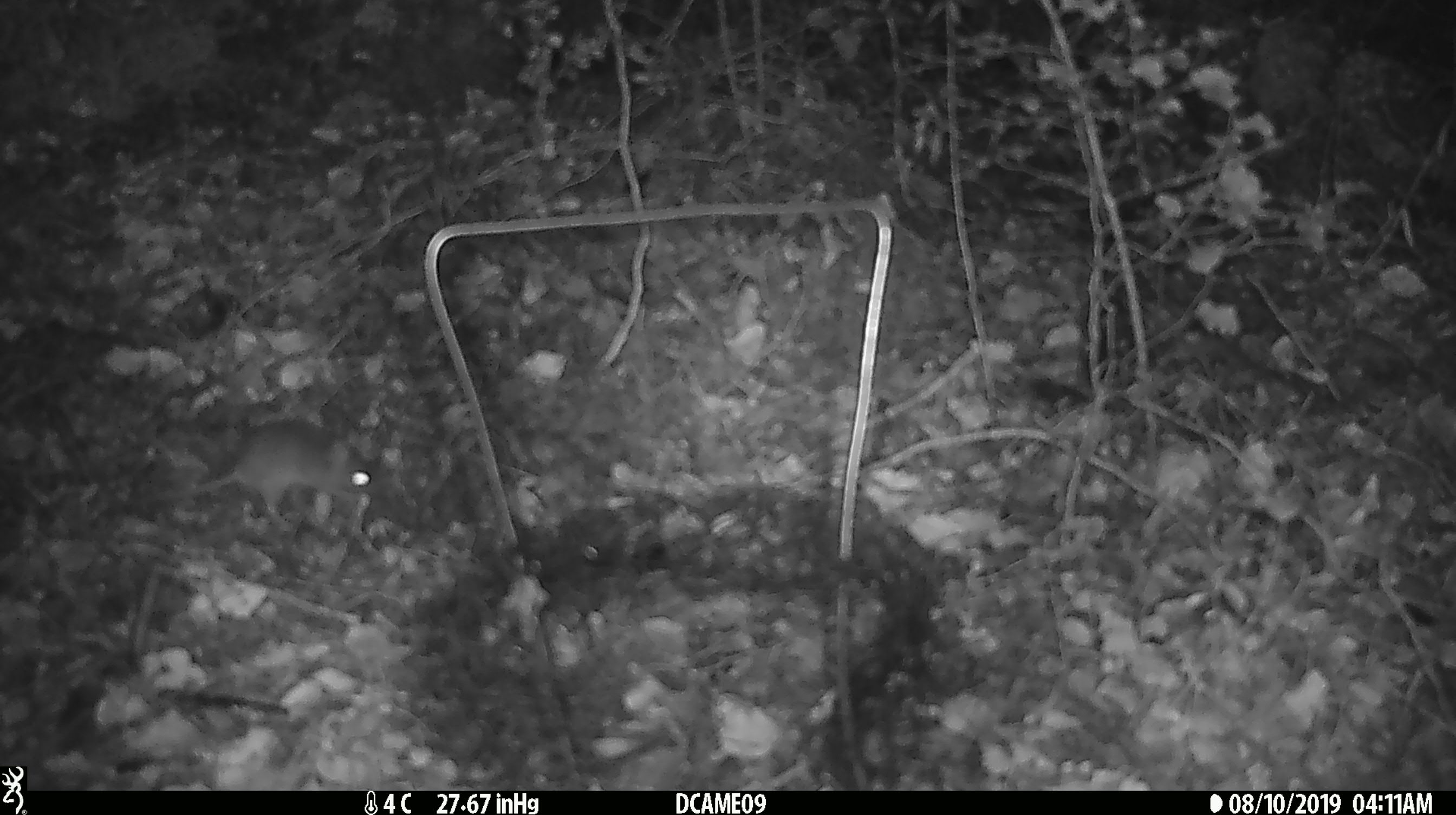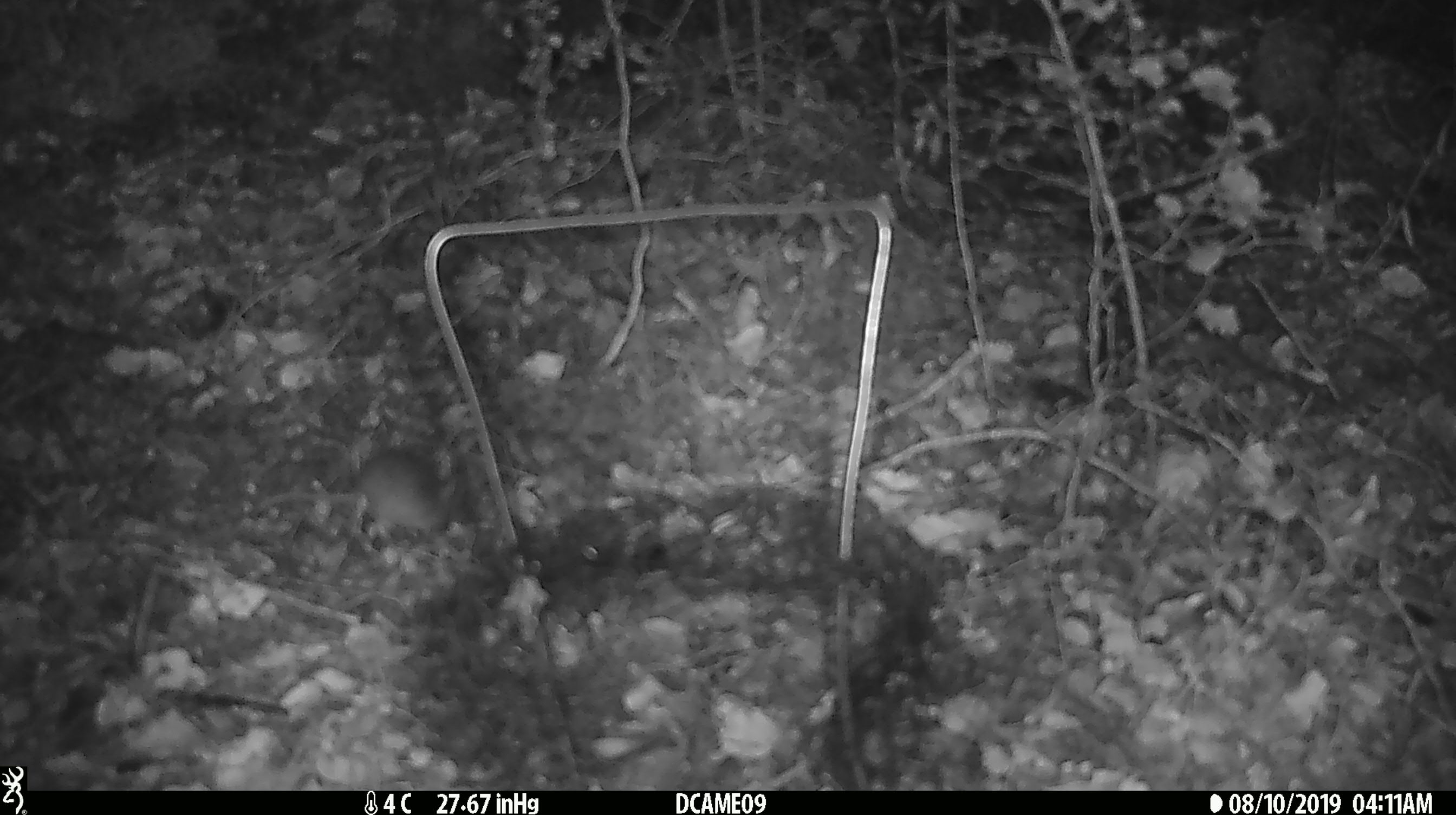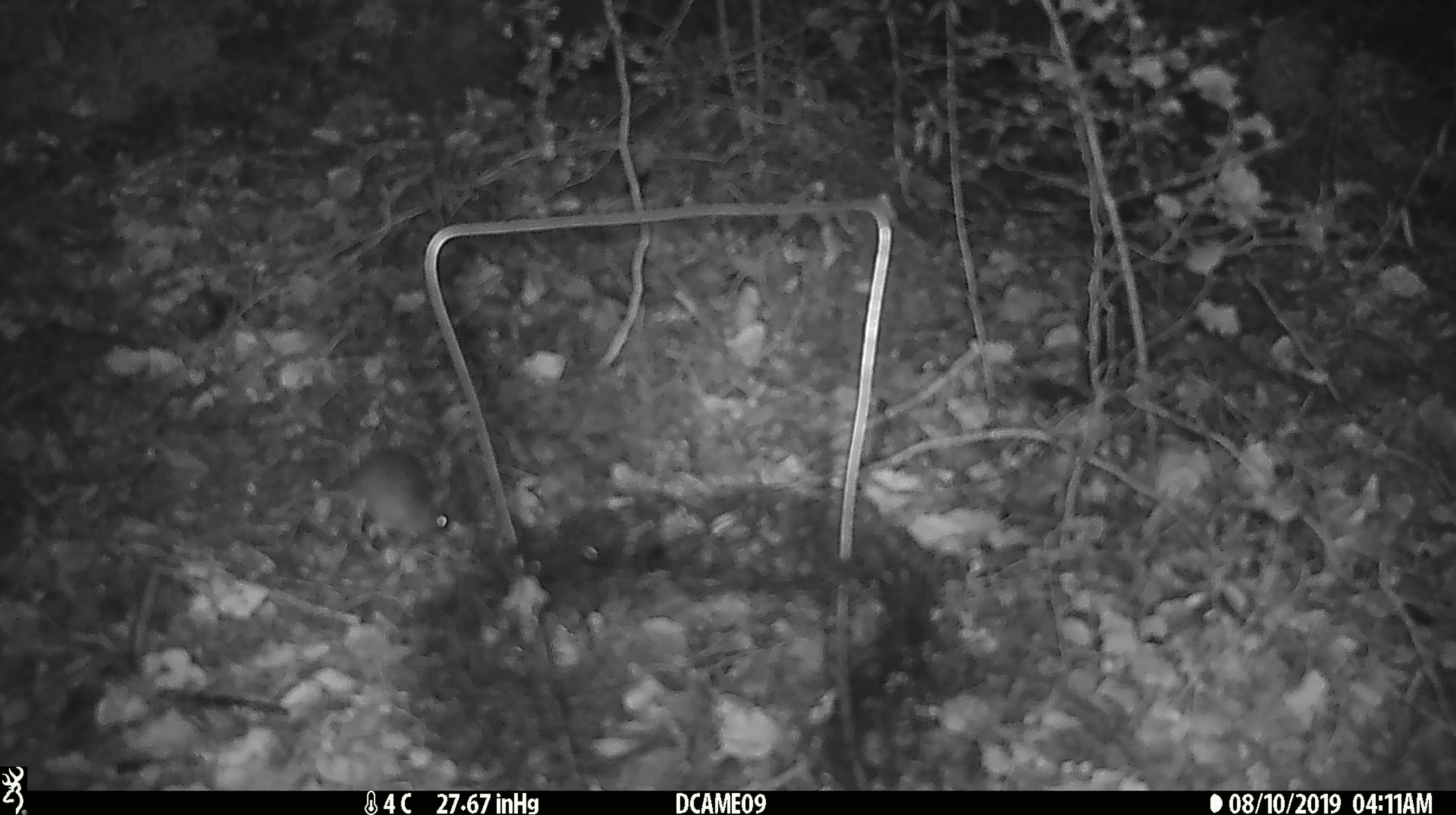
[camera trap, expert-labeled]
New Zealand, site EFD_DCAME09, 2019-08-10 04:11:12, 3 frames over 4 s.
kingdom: Animalia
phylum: Chordata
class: Mammalia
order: Rodentia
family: Muridae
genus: Mus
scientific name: Mus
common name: mouse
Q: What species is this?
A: Mouse (Mus).